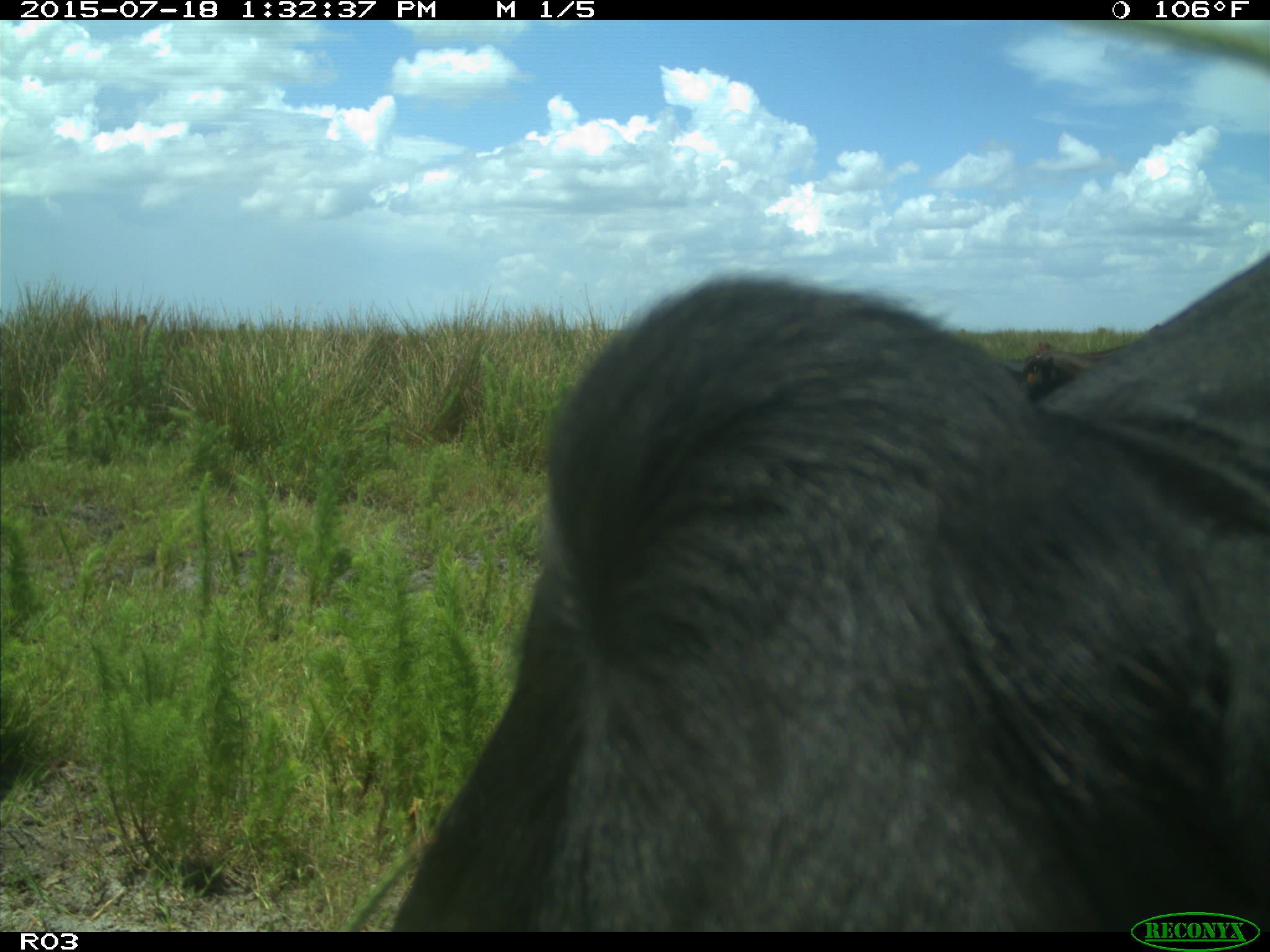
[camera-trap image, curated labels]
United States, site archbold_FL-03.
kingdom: Animalia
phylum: Chordata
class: Mammalia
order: Artiodactyla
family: Bovidae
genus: Bos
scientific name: Bos taurus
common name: domestic cow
Bos taurus (domestic cow).